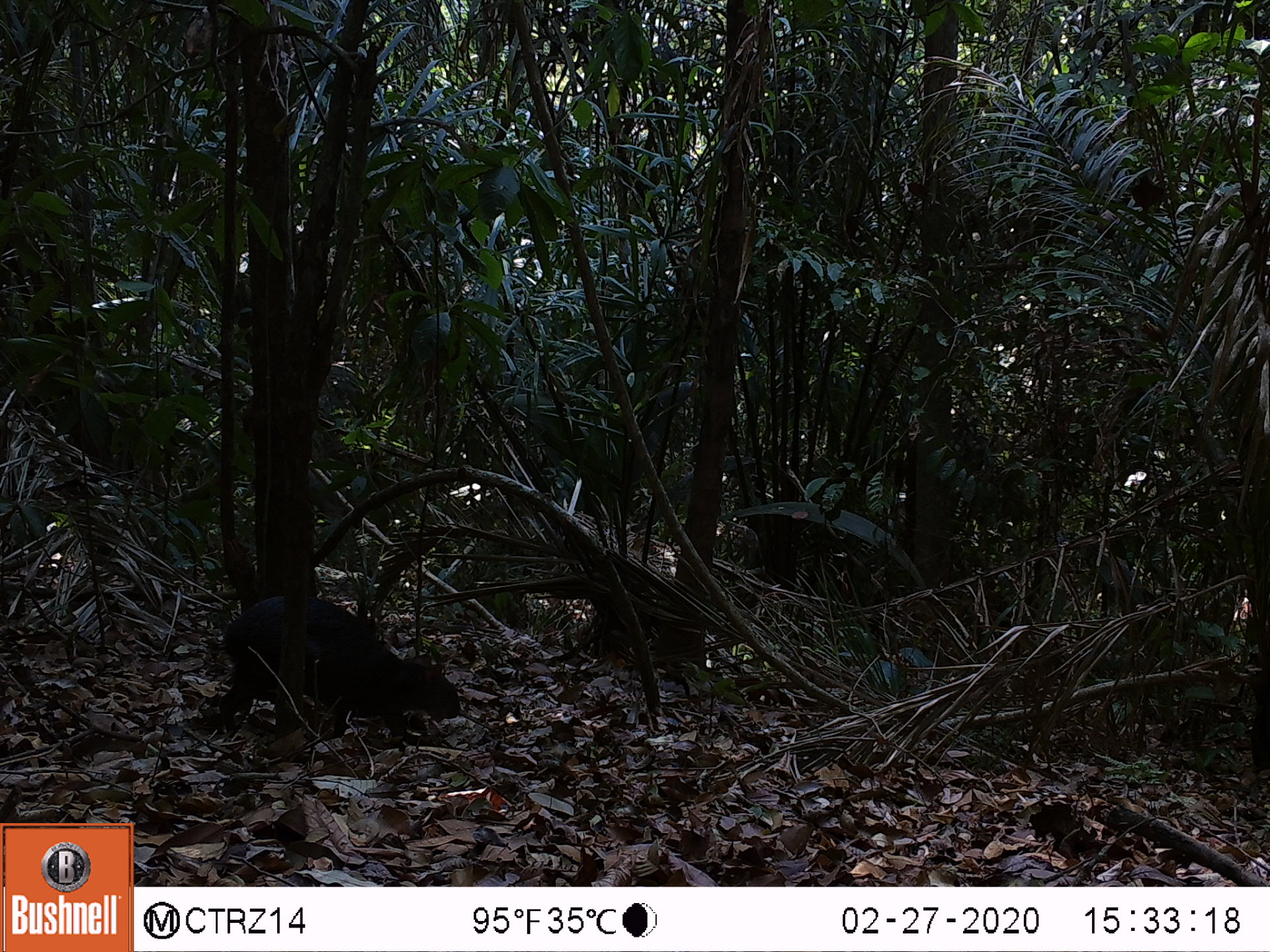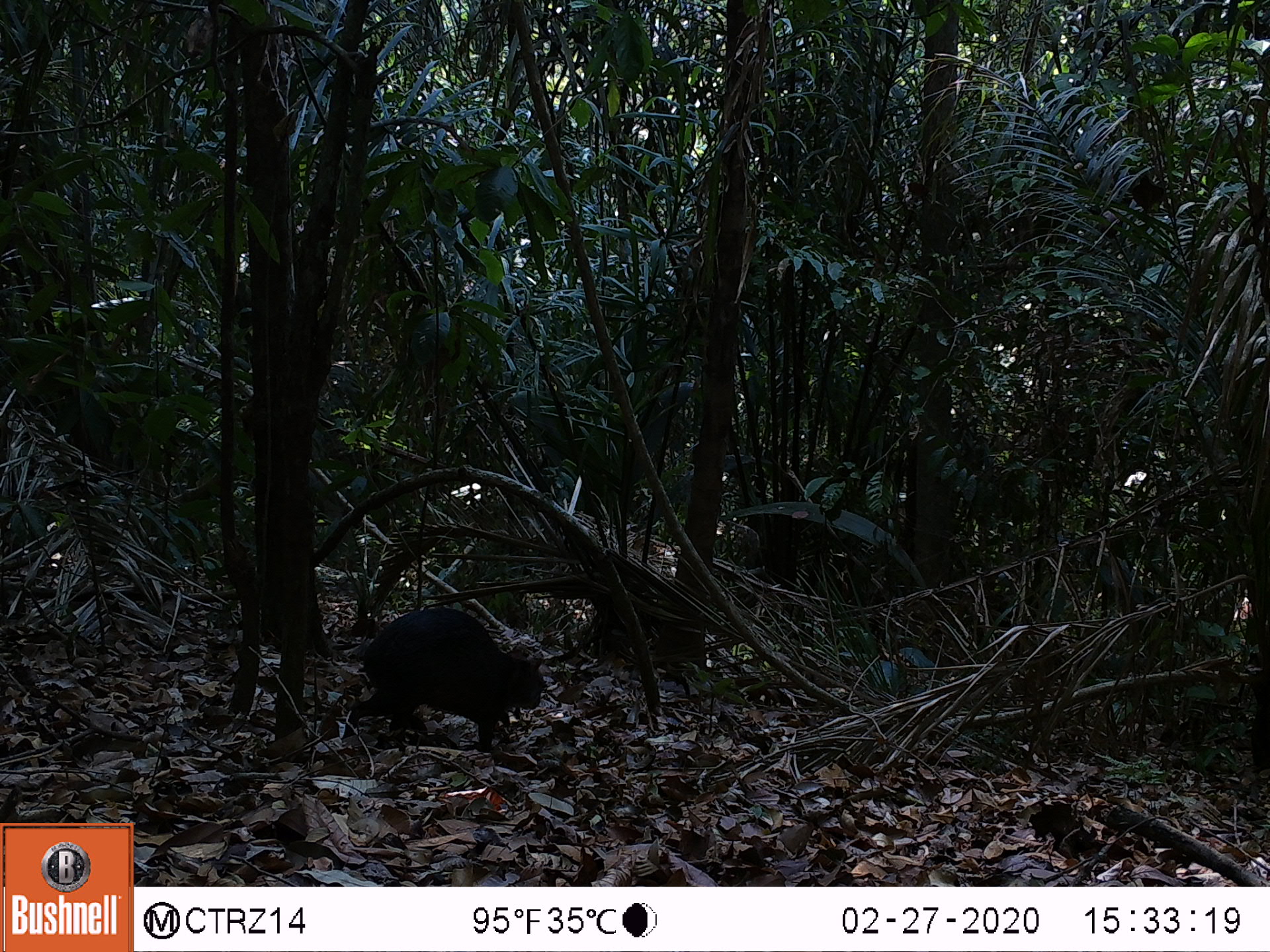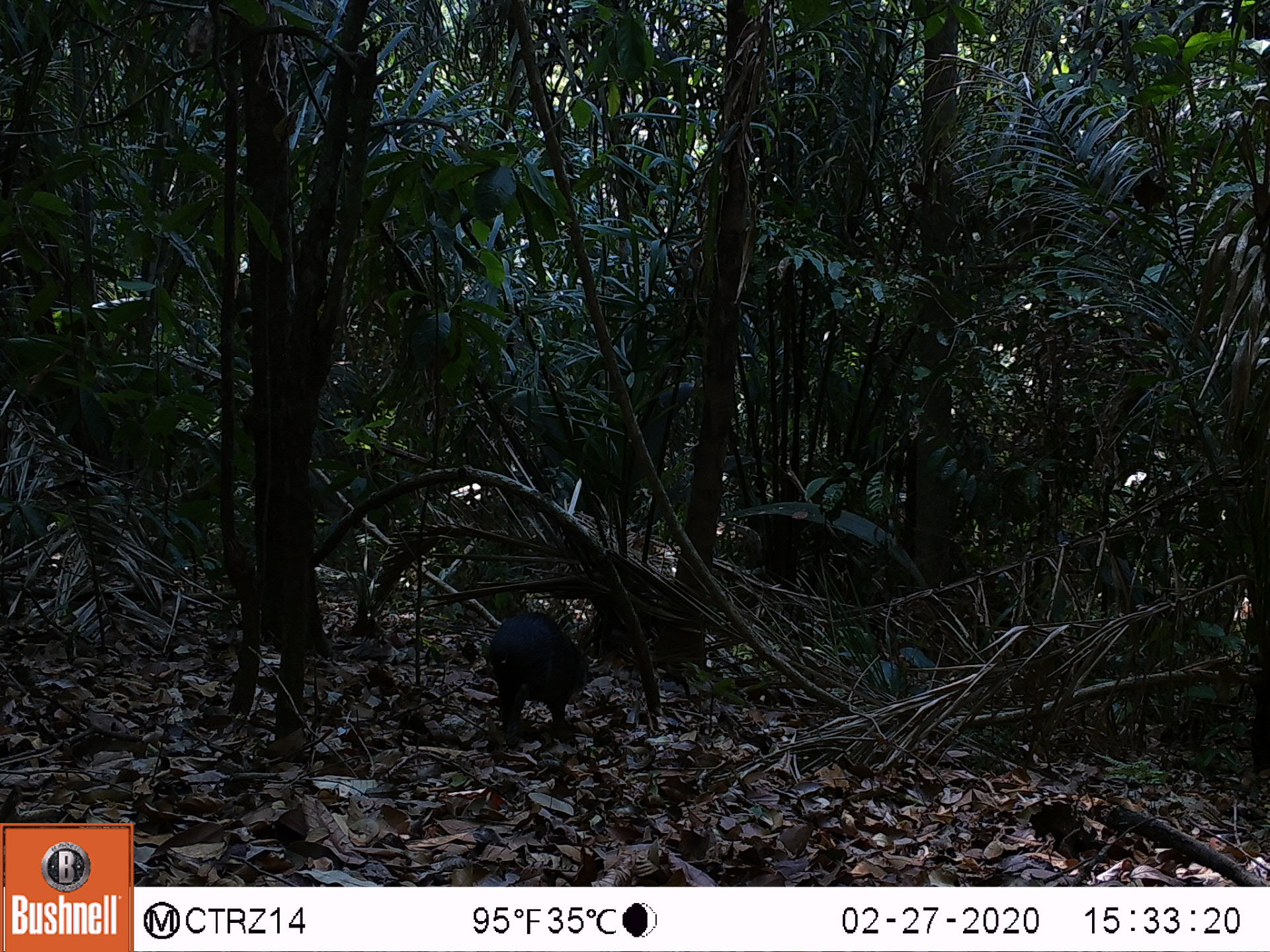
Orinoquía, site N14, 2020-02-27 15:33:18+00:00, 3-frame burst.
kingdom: Animalia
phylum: Chordata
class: Mammalia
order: Rodentia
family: Dasyproctidae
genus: Dasyprocta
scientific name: Dasyprocta fuliginosa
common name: black agouti